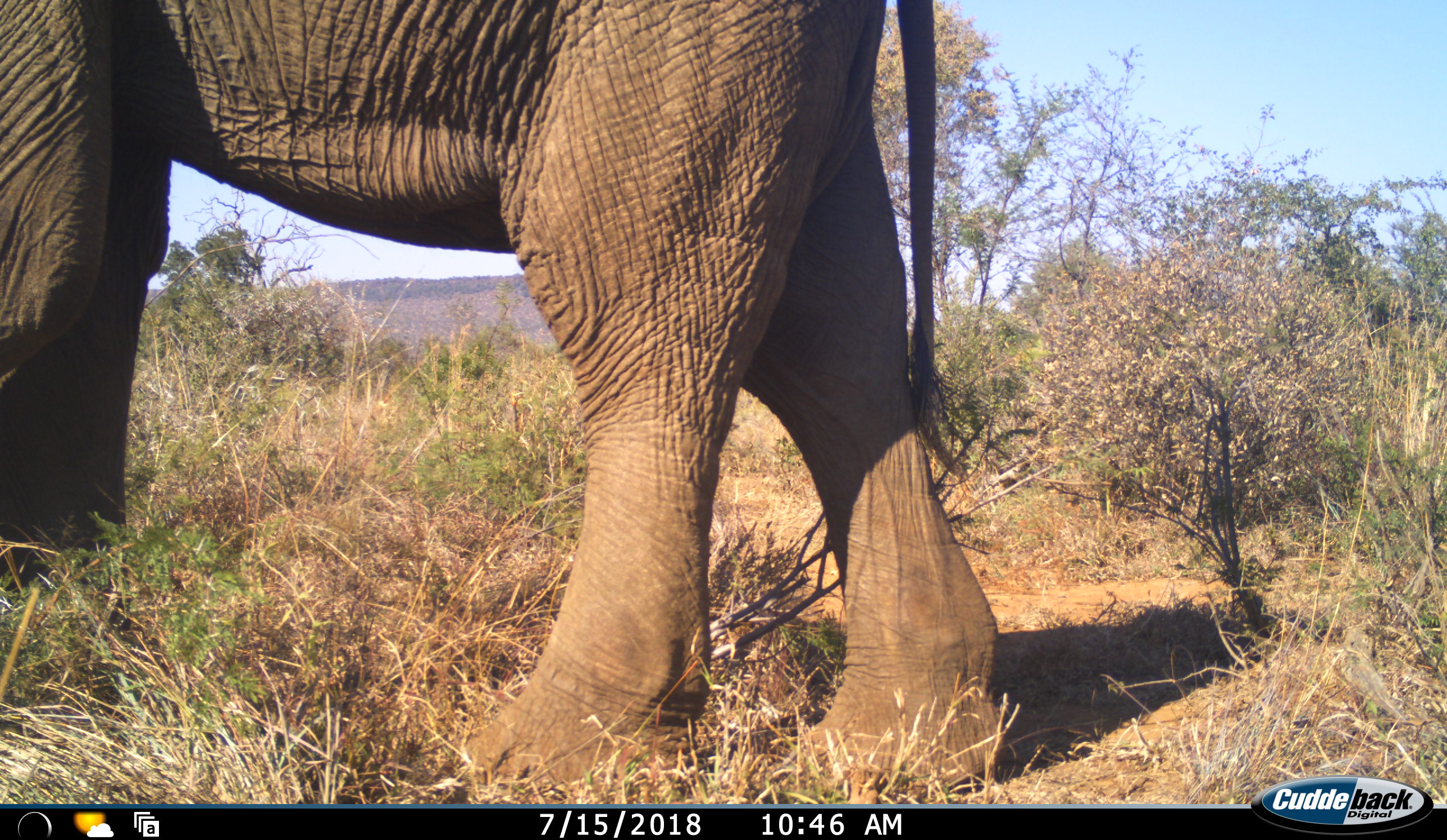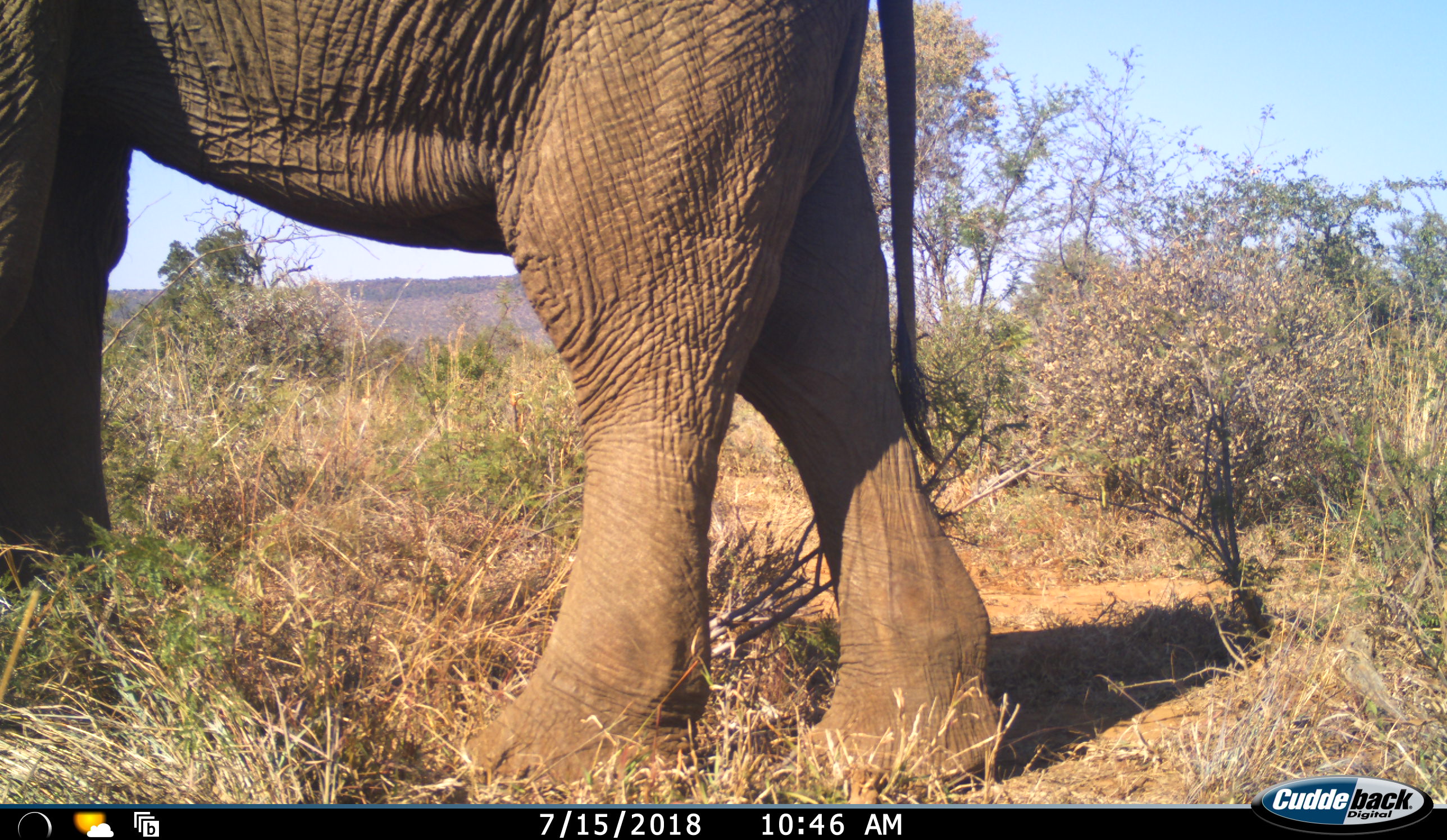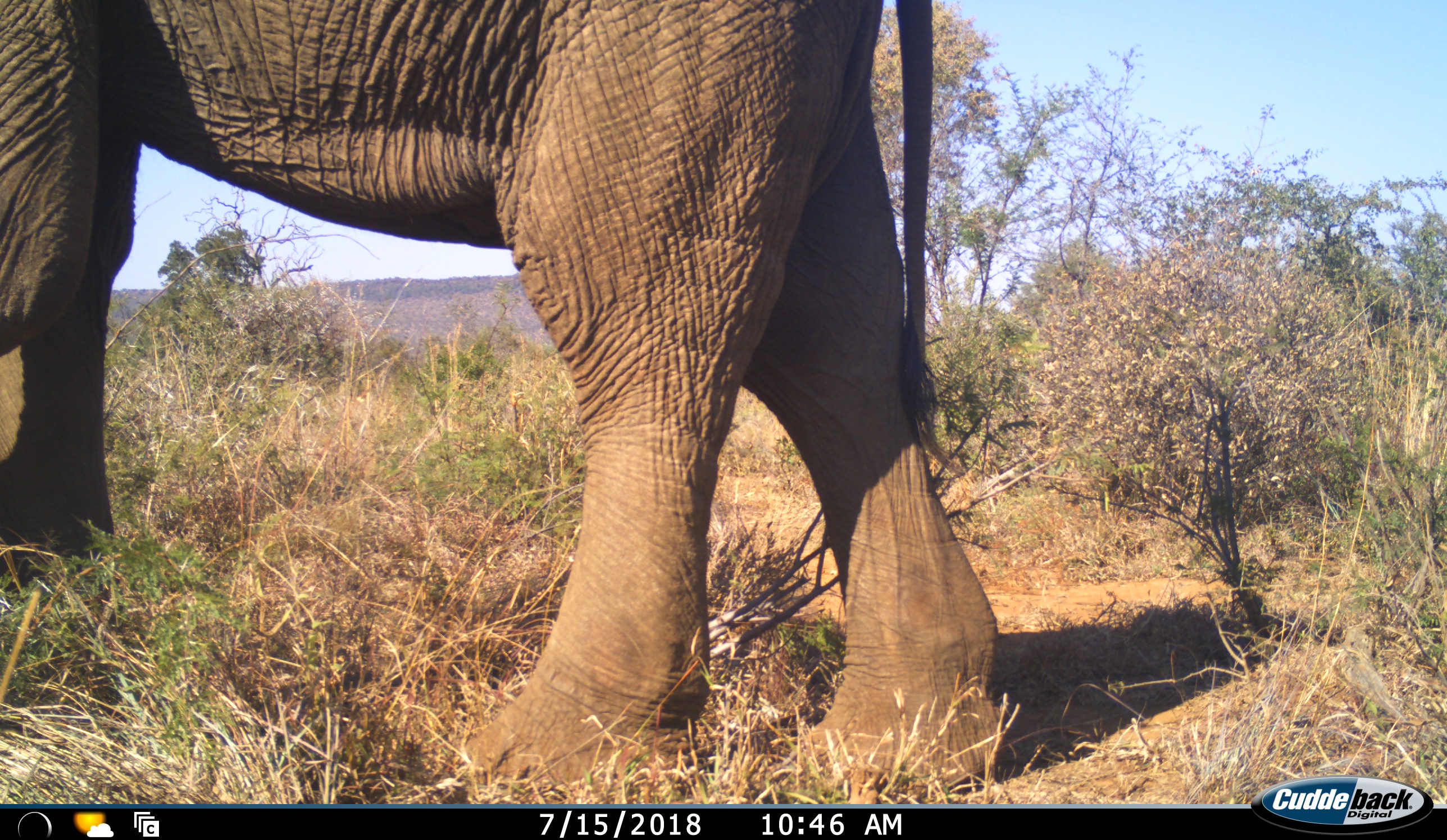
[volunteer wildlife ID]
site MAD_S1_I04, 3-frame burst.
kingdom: Animalia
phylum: Chordata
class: Mammalia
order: Proboscidea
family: Elephantidae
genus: Loxodonta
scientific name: Loxodonta africana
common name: african bush elephant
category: elephant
Elephant (african bush elephant) (Loxodonta africana), count 1. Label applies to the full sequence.